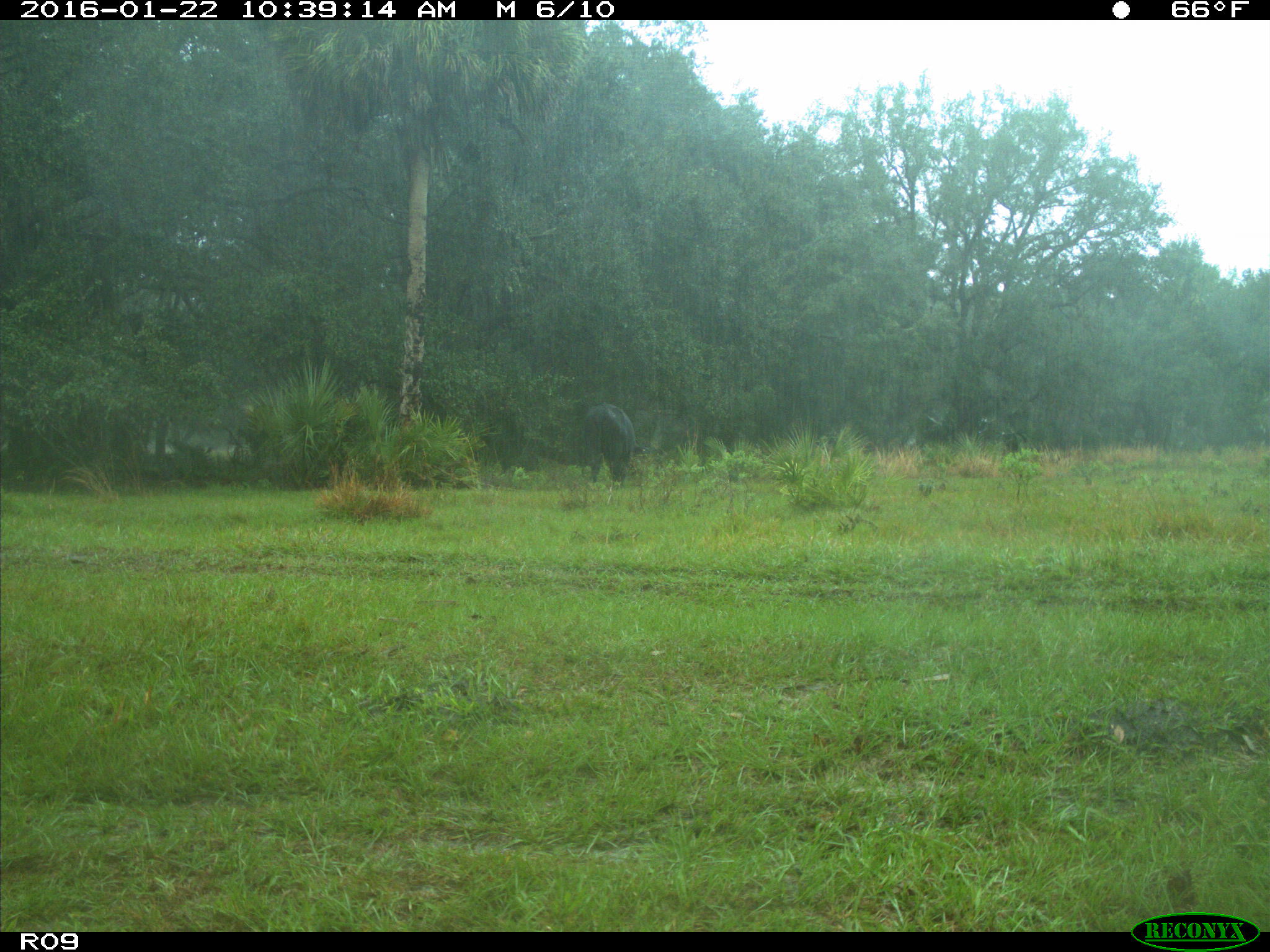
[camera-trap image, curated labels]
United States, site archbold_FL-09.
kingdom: Animalia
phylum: Chordata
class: Mammalia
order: Artiodactyla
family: Bovidae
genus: Bos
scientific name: Bos taurus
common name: domestic cow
Bos taurus (domestic cow).